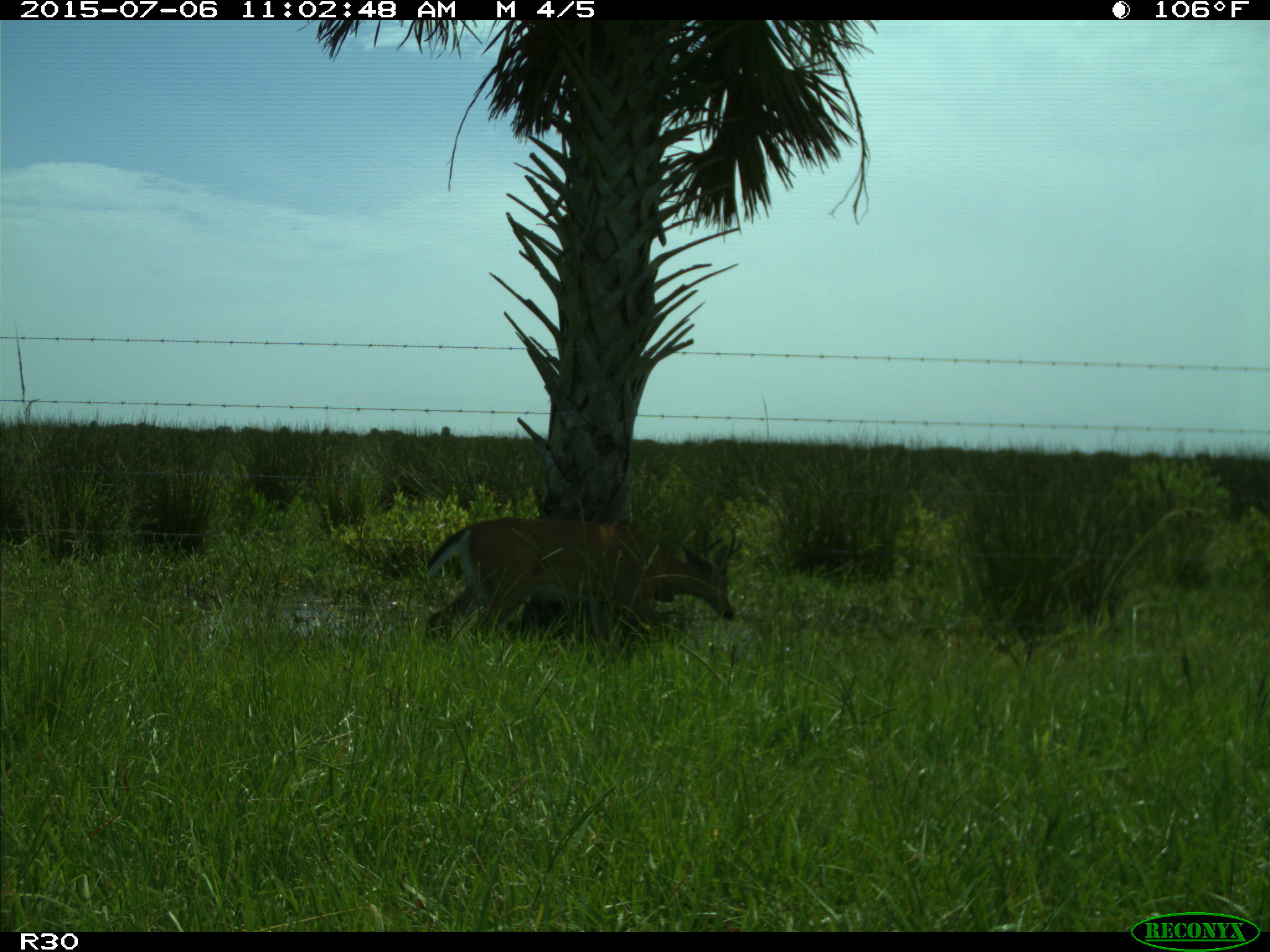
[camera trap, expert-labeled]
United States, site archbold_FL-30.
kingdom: Animalia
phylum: Chordata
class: Mammalia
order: Artiodactyla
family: Cervidae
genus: Odocoileus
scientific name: Odocoileus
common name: deer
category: unidentified deer